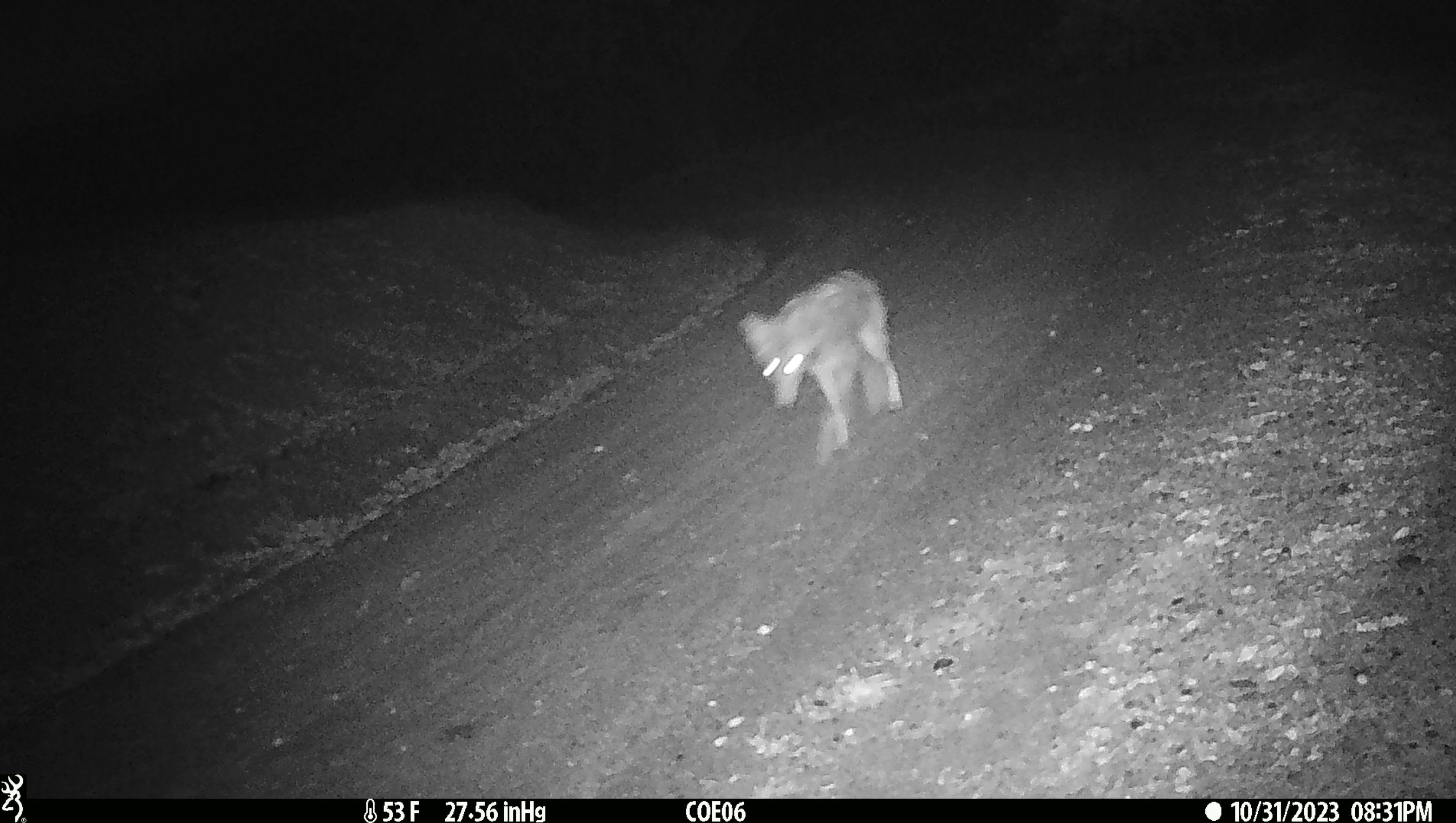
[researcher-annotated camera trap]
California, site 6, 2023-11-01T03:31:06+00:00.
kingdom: Animalia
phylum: Chordata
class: Mammalia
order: Carnivora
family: Canidae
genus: Canis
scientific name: Canis latrans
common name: coyote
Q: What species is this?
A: Coyote (Canis latrans).